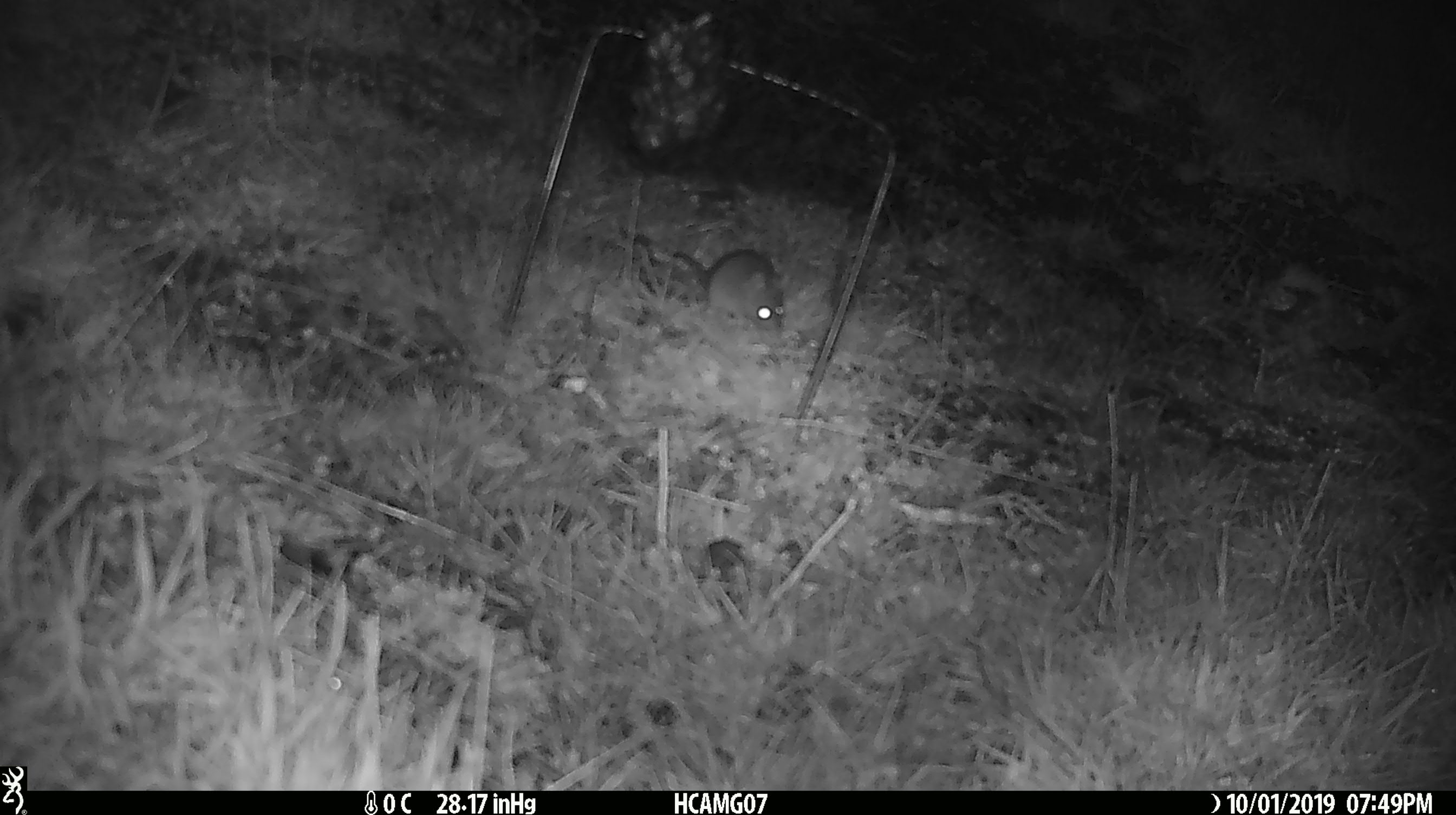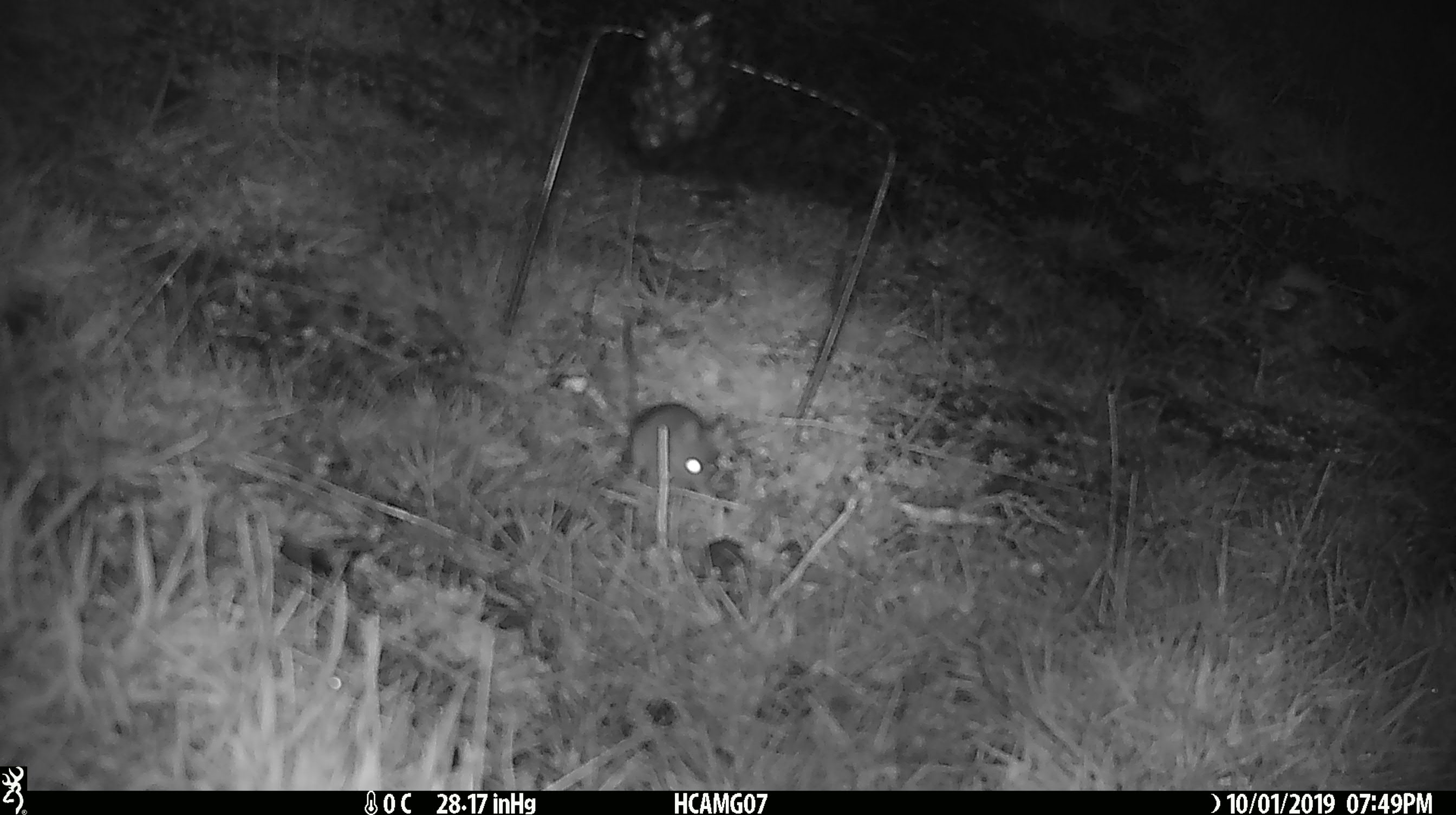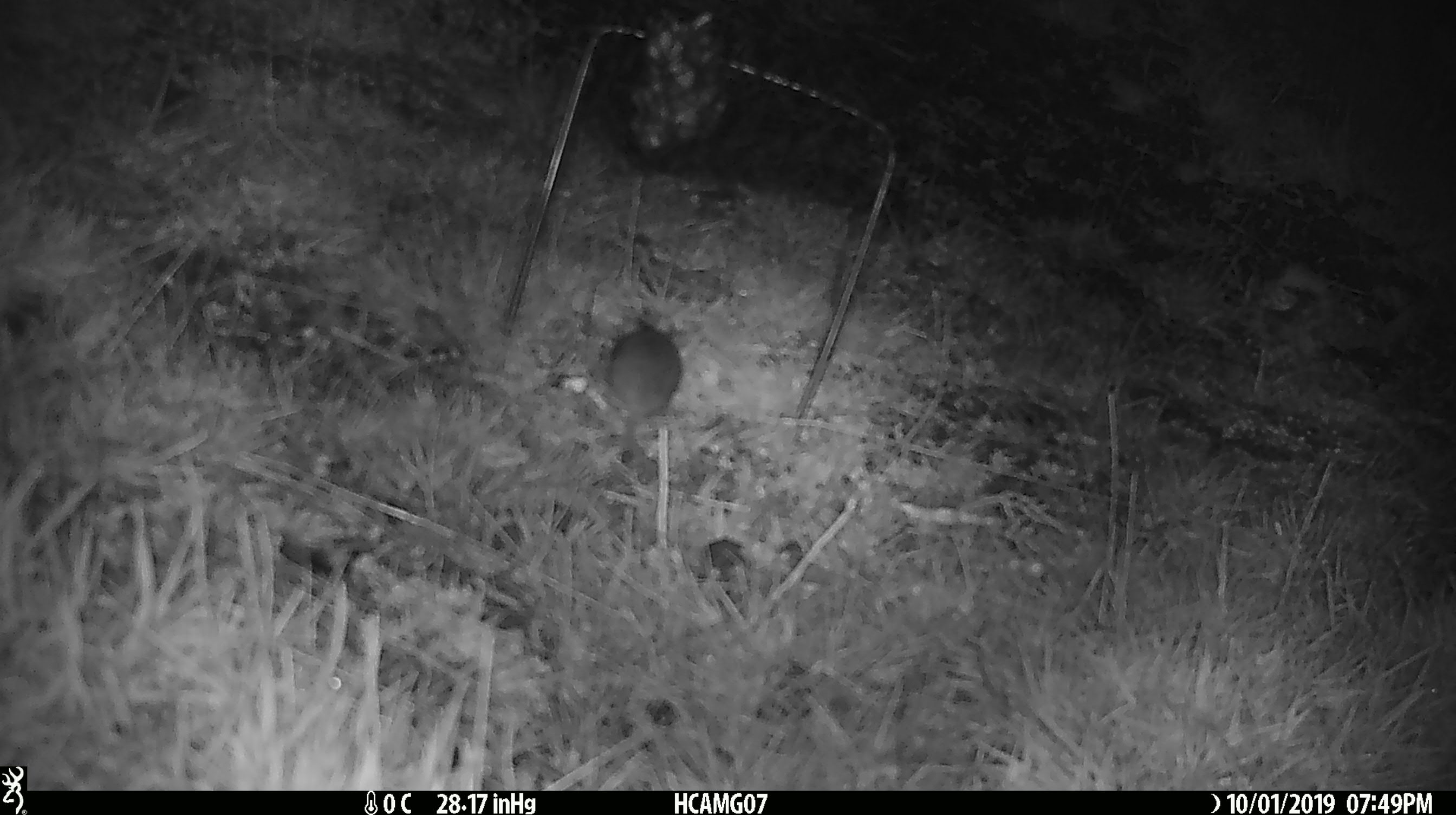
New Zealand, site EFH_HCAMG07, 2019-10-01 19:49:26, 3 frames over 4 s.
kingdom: Animalia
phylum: Chordata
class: Mammalia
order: Rodentia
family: Muridae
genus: Mus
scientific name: Mus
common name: mouse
Mouse (Mus).